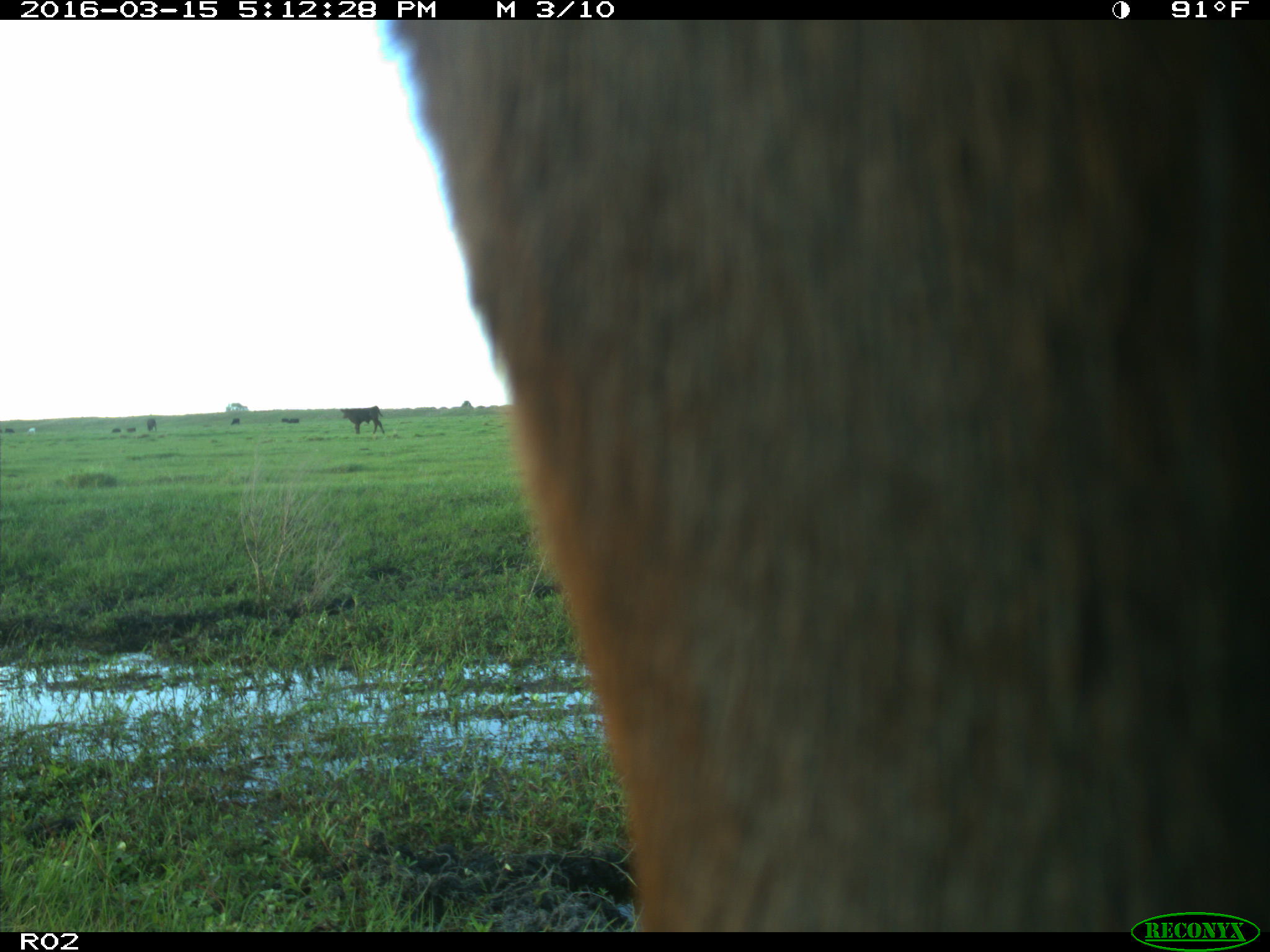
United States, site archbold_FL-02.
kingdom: Animalia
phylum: Chordata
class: Mammalia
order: Artiodactyla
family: Bovidae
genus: Bos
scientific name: Bos taurus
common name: domestic cow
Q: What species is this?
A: Bos taurus (domestic cow).